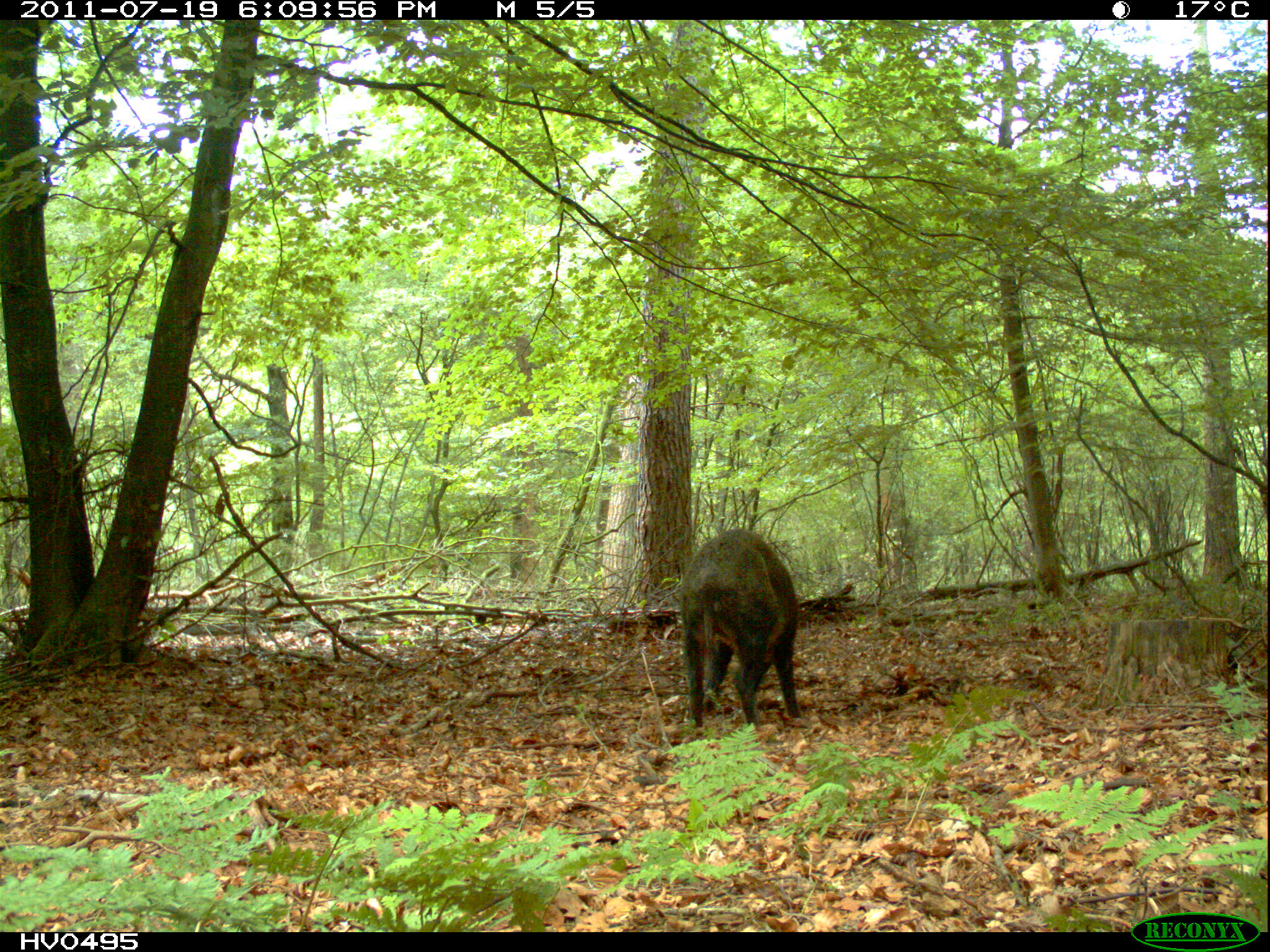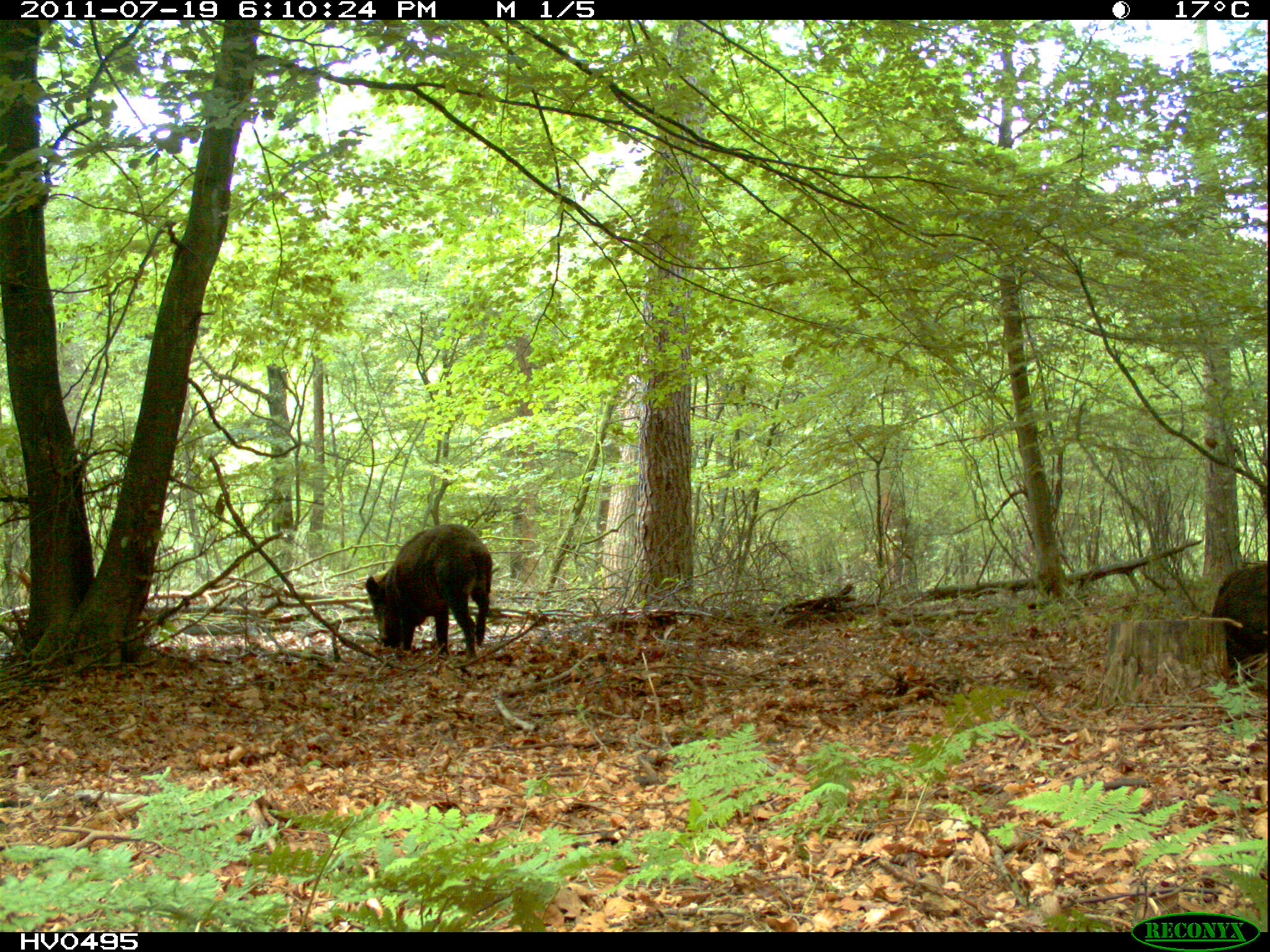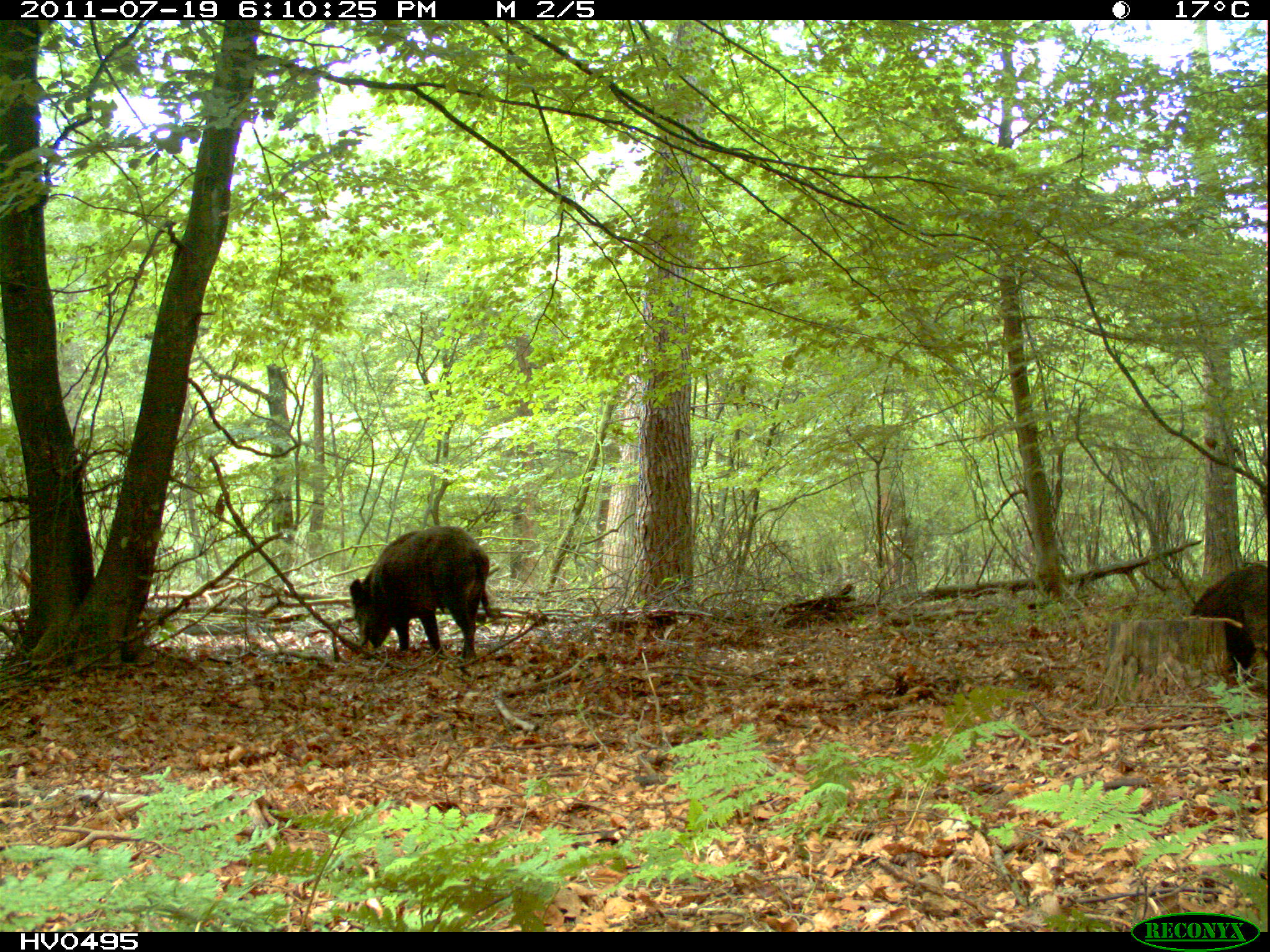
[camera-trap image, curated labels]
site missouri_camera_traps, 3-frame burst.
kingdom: Animalia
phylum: Chordata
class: Mammalia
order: Artiodactyla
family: Suidae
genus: Sus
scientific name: Sus scrofa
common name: wild boar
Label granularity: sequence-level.